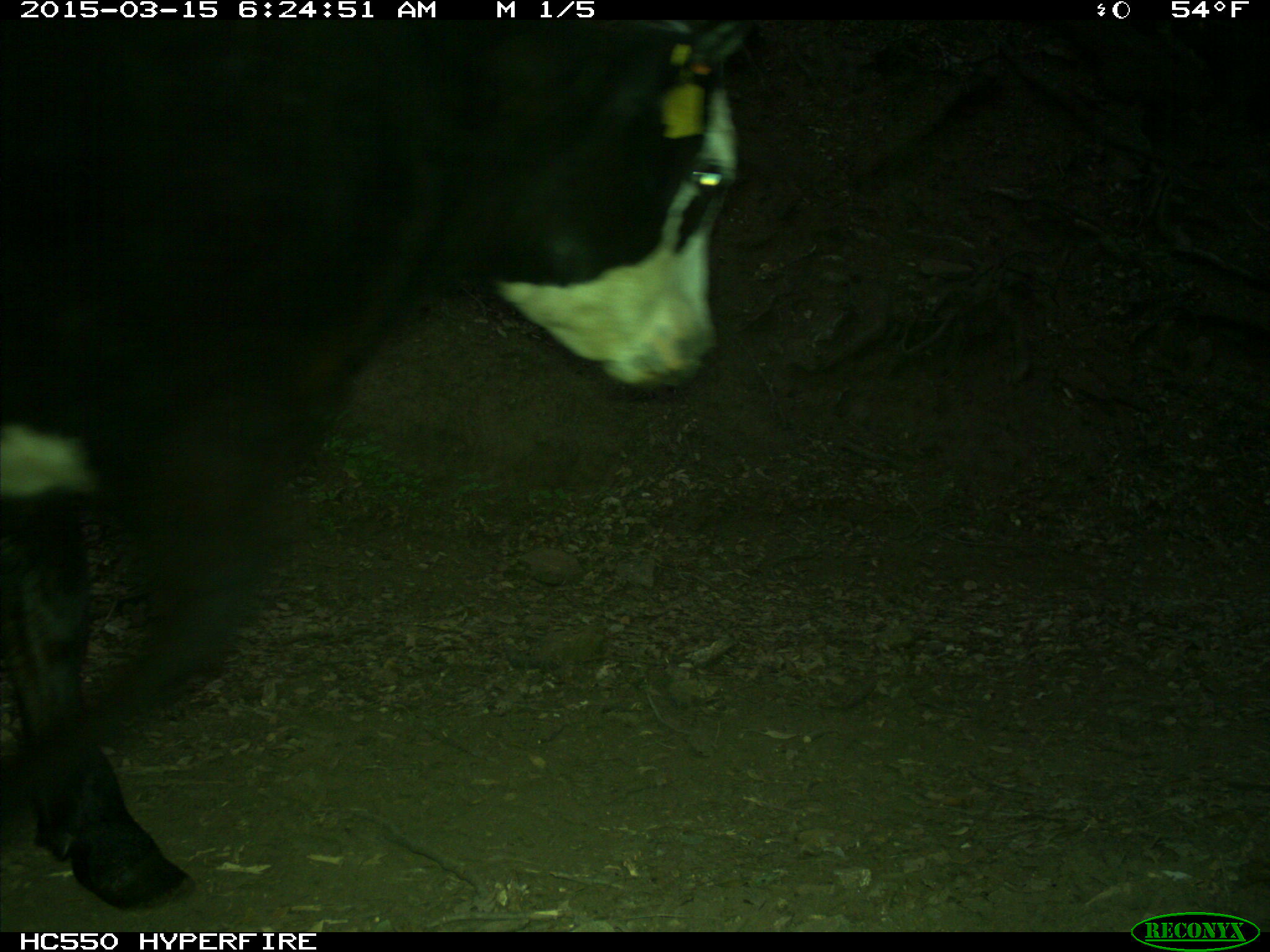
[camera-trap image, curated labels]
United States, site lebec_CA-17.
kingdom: Animalia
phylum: Chordata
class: Mammalia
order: Artiodactyla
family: Bovidae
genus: Bos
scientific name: Bos taurus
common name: domestic cow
Bos taurus (domestic cow).